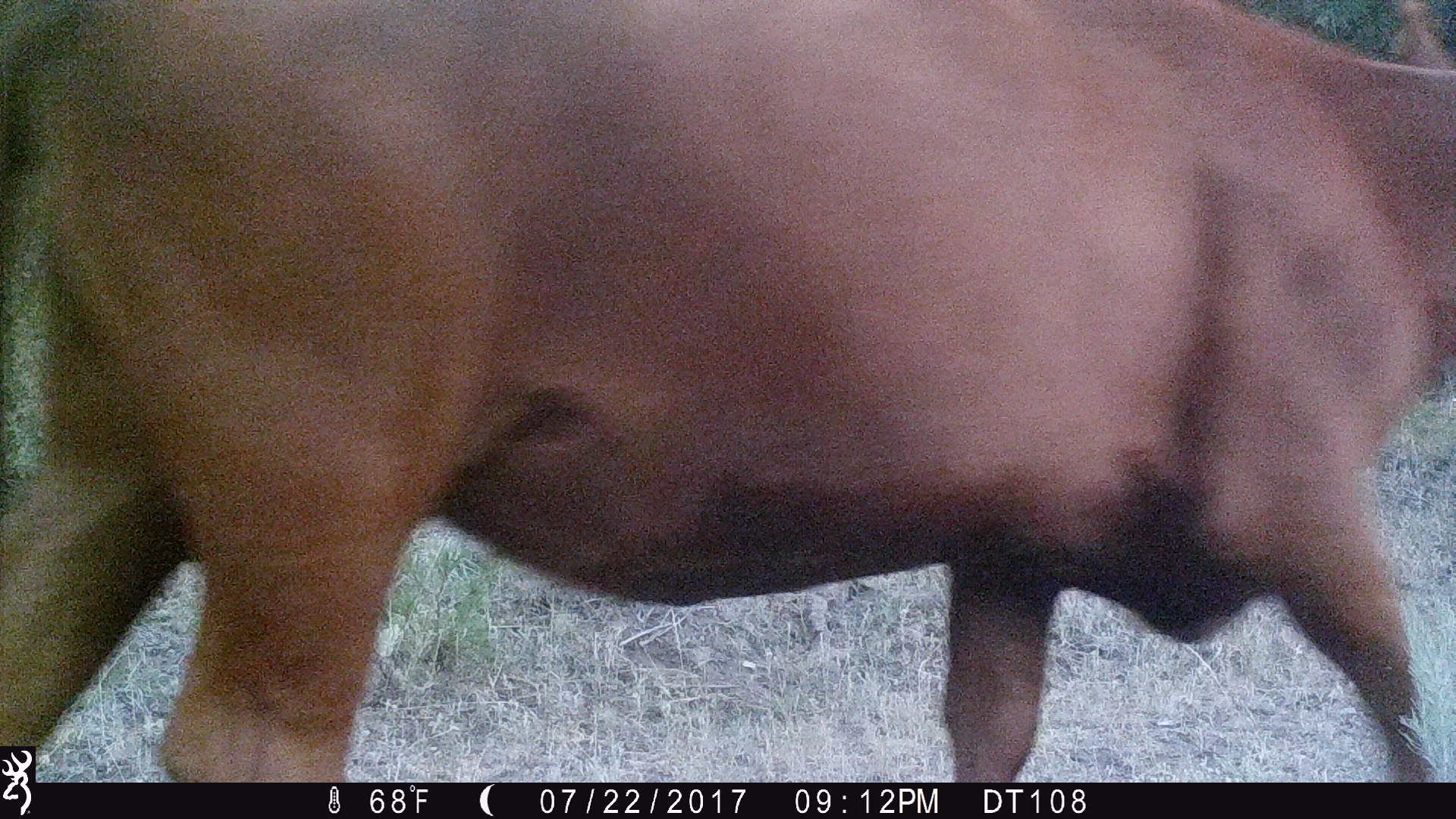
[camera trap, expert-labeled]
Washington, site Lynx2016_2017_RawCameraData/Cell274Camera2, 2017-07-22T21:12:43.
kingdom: Animalia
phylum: Chordata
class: Mammalia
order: Artiodactyla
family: Bovidae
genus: Bos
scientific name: Bos taurus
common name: domestic cattle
Domestic cattle (Bos taurus). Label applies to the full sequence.